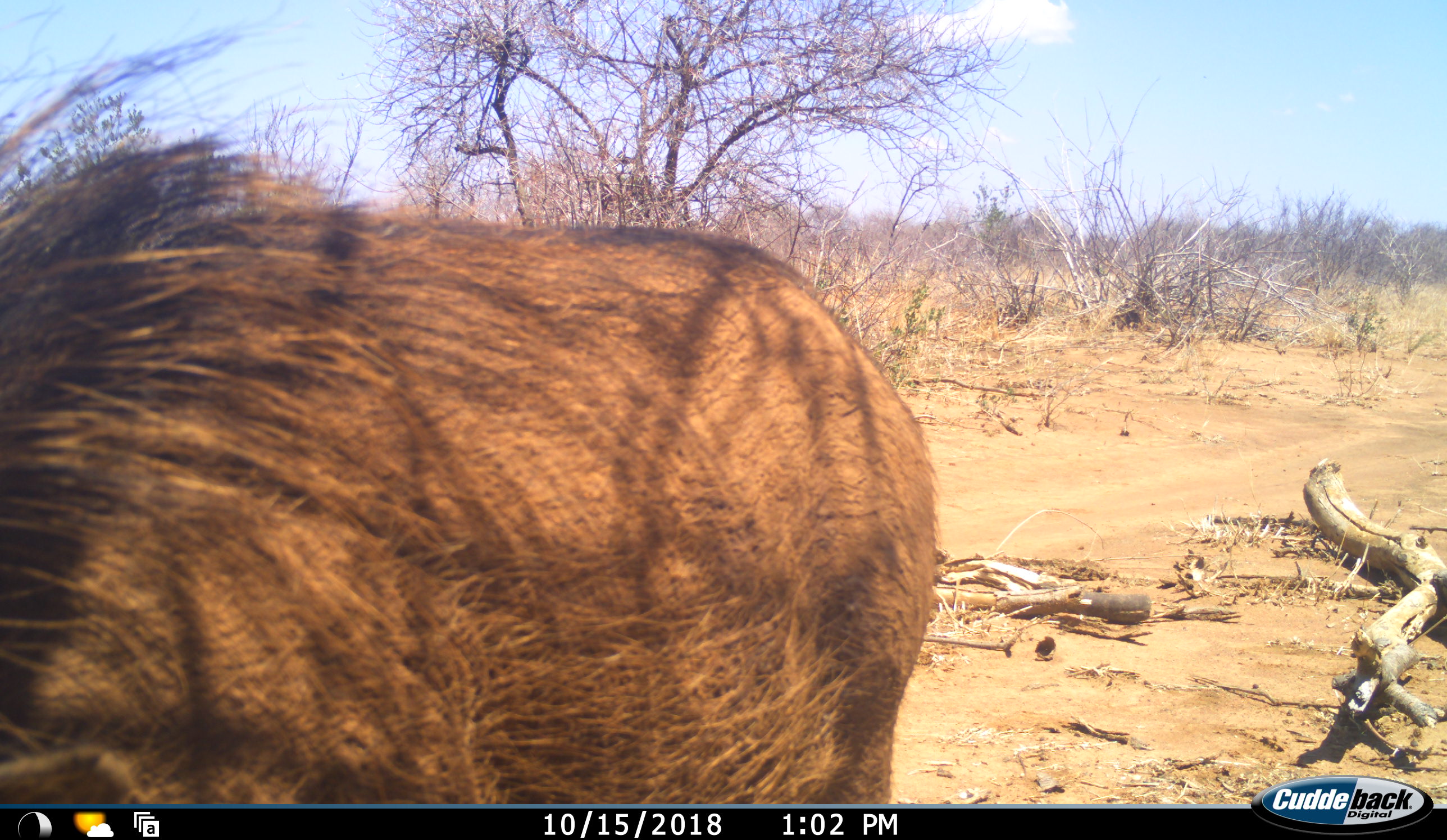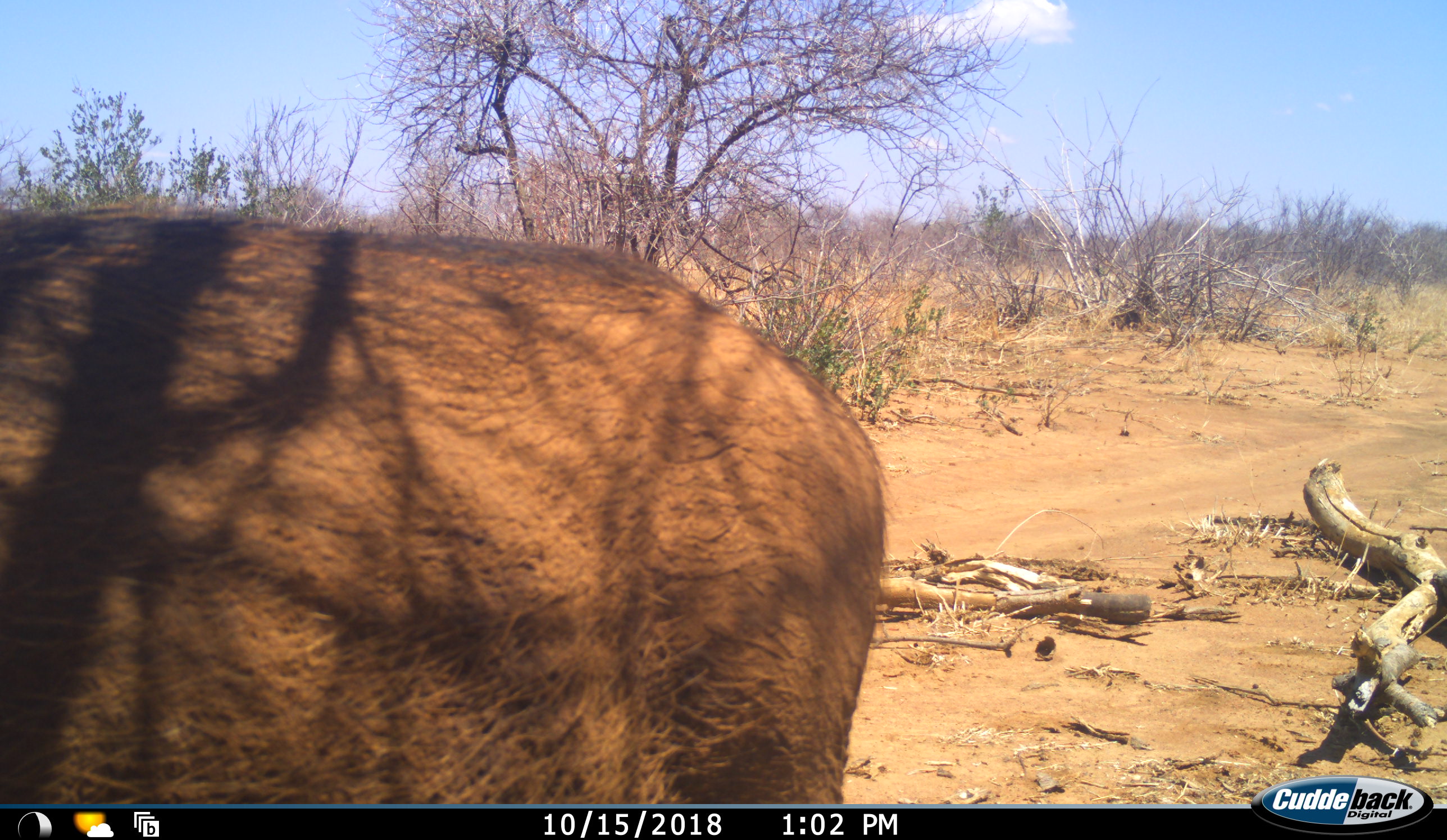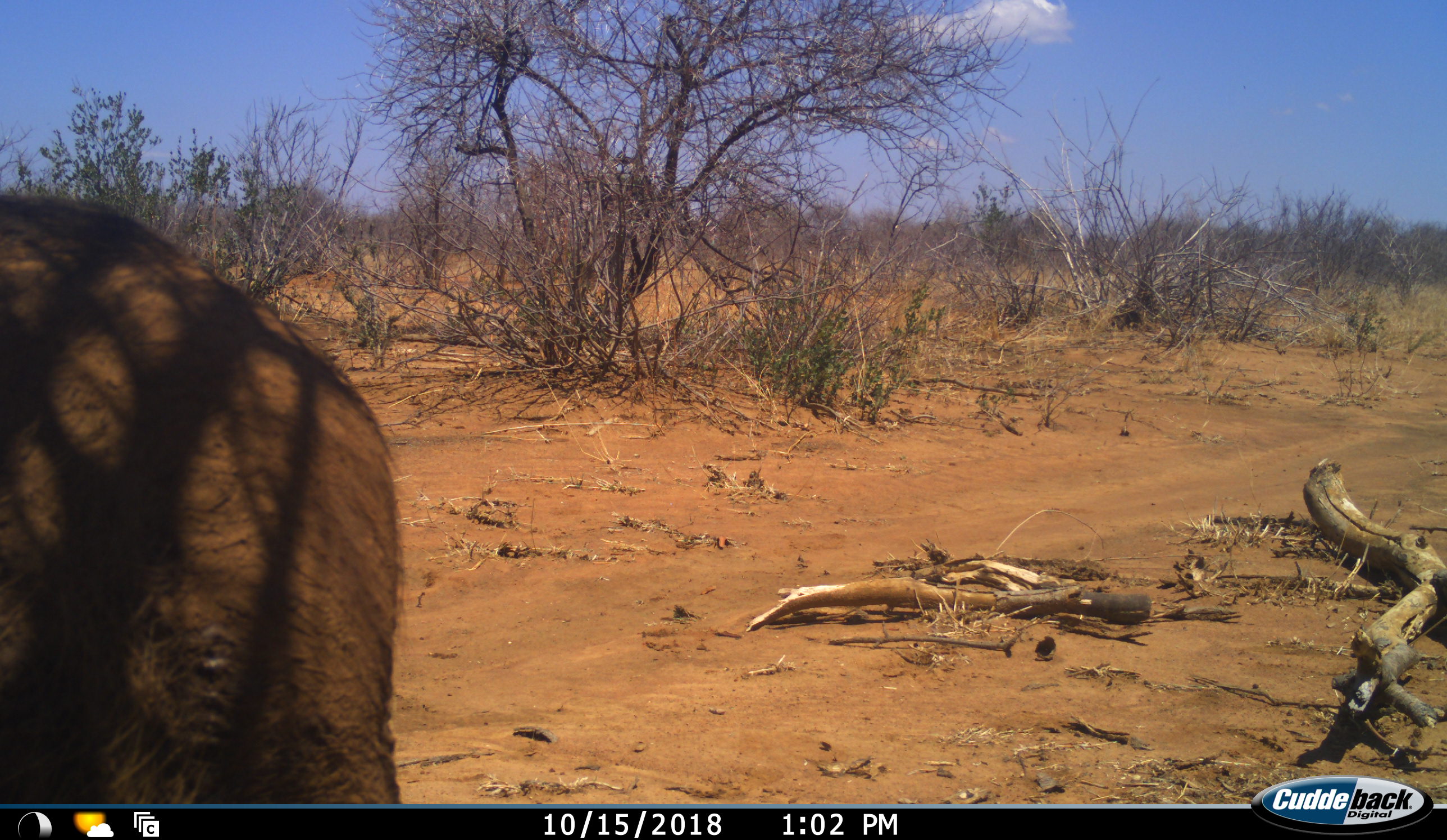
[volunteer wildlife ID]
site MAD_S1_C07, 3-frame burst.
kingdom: Animalia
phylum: Chordata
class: Mammalia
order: Artiodactyla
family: Suidae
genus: Phacochoerus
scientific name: Phacochoerus africanus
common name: warthog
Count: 1.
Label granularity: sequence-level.